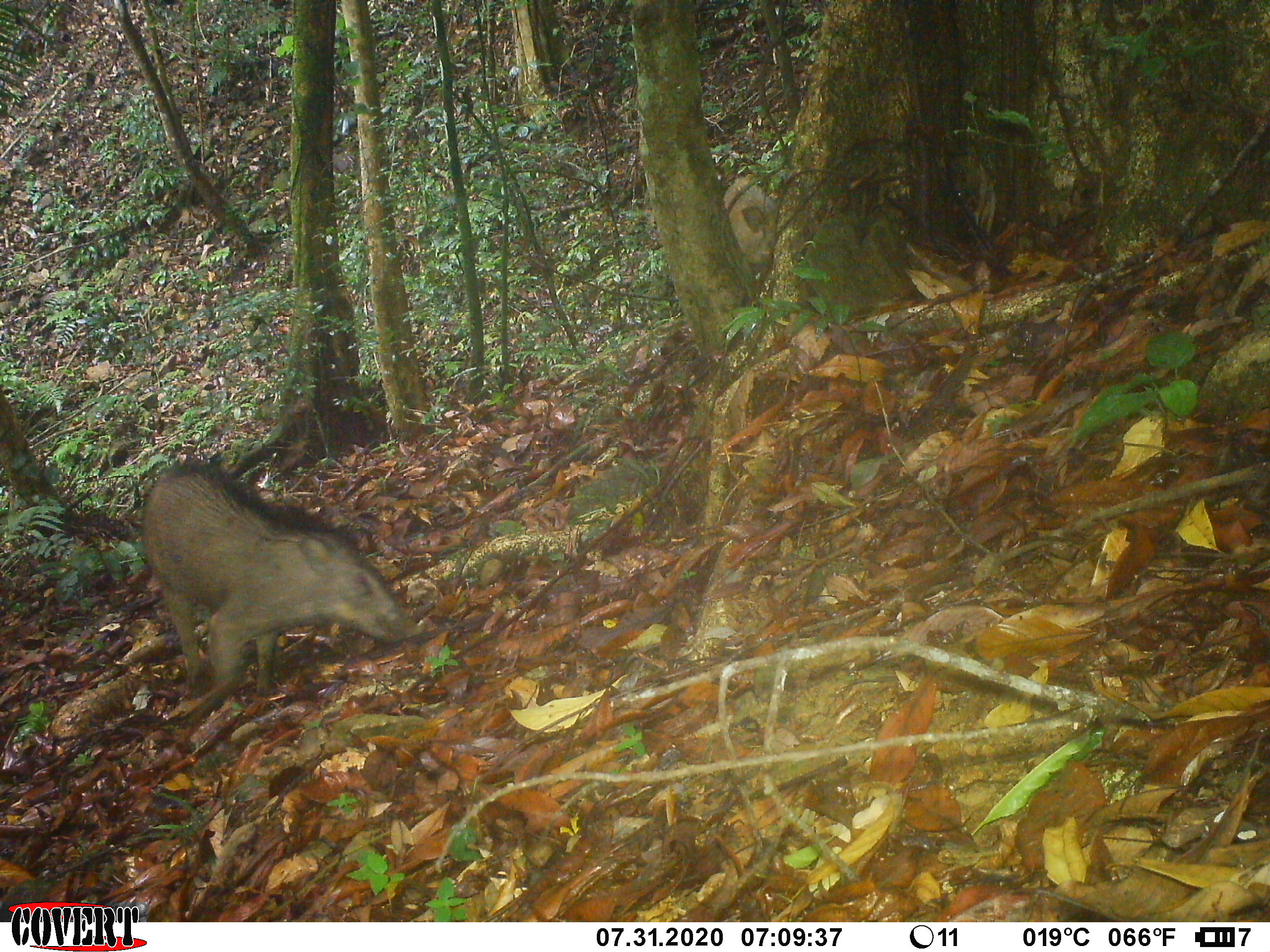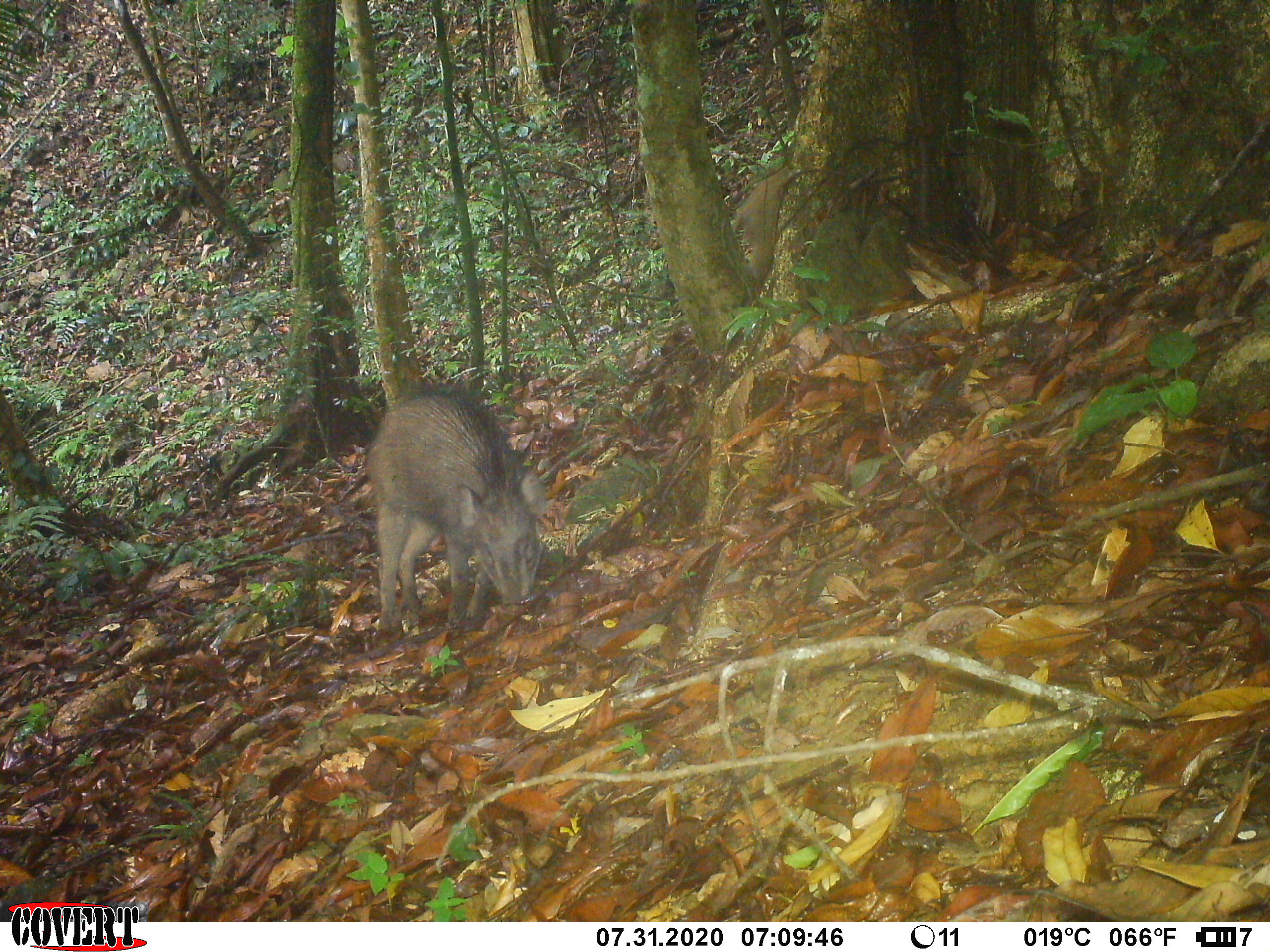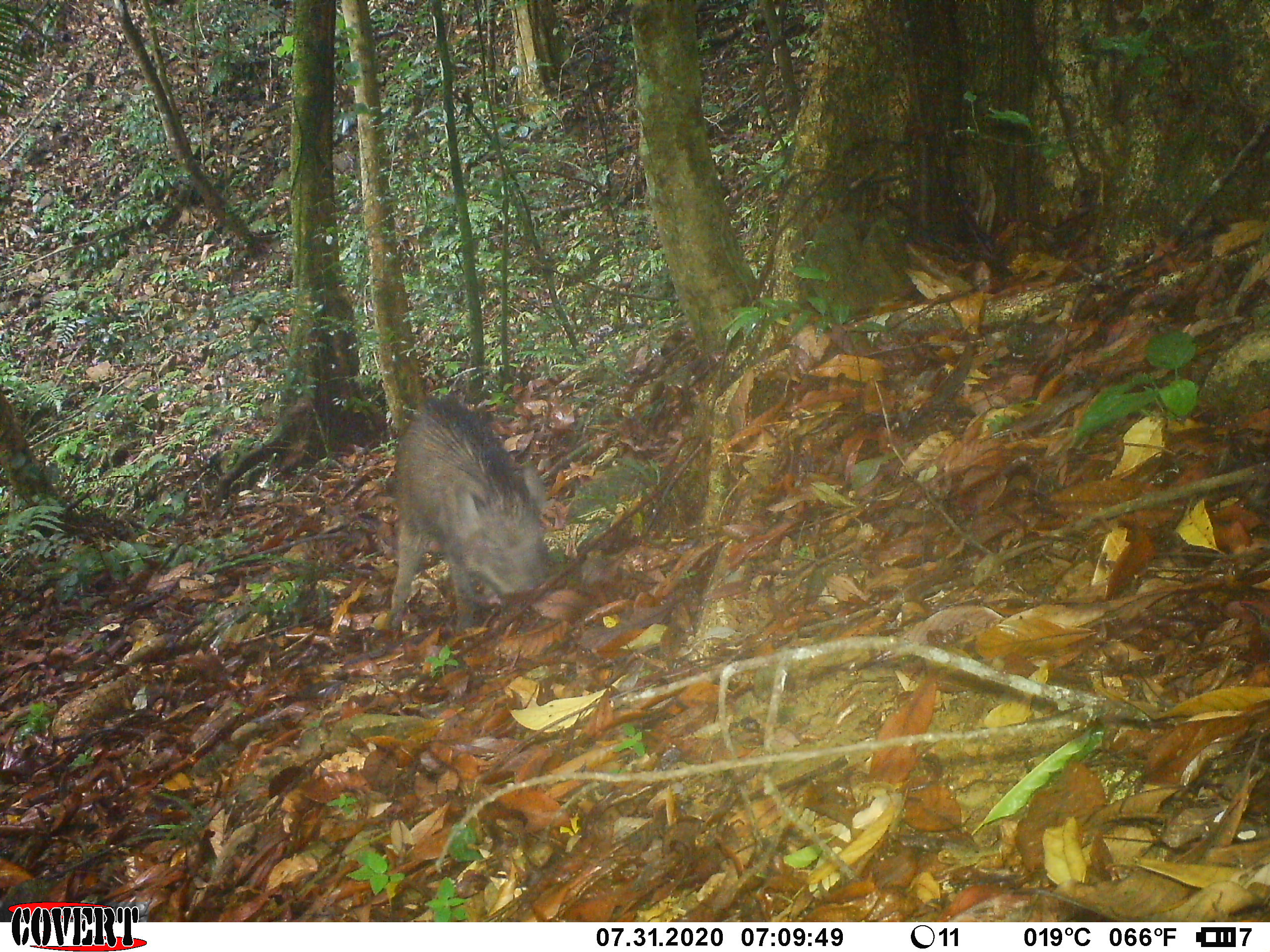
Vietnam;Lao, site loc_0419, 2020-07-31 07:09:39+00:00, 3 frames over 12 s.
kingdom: Animalia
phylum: Chordata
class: Mammalia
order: Artiodactyla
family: Suidae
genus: Sus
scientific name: Sus scrofa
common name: eurasian wild pig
Eurasian wild pig (Sus scrofa). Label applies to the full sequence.